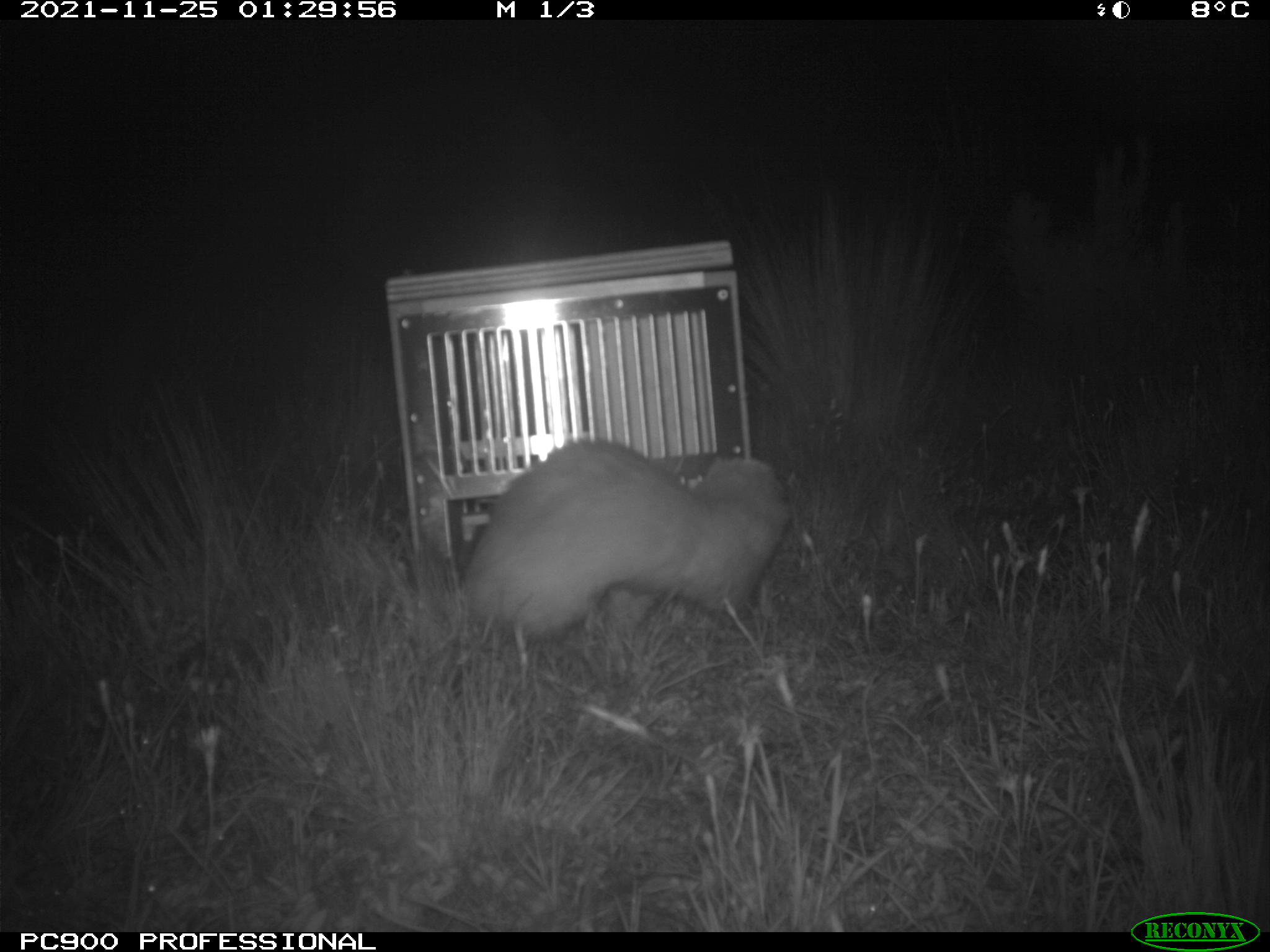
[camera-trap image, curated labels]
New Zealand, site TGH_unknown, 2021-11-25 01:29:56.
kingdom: Animalia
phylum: Chordata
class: Mammalia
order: Carnivora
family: Mustelidae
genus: Mustela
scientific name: Mustela furo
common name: ferret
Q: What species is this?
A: Ferret (Mustela furo).